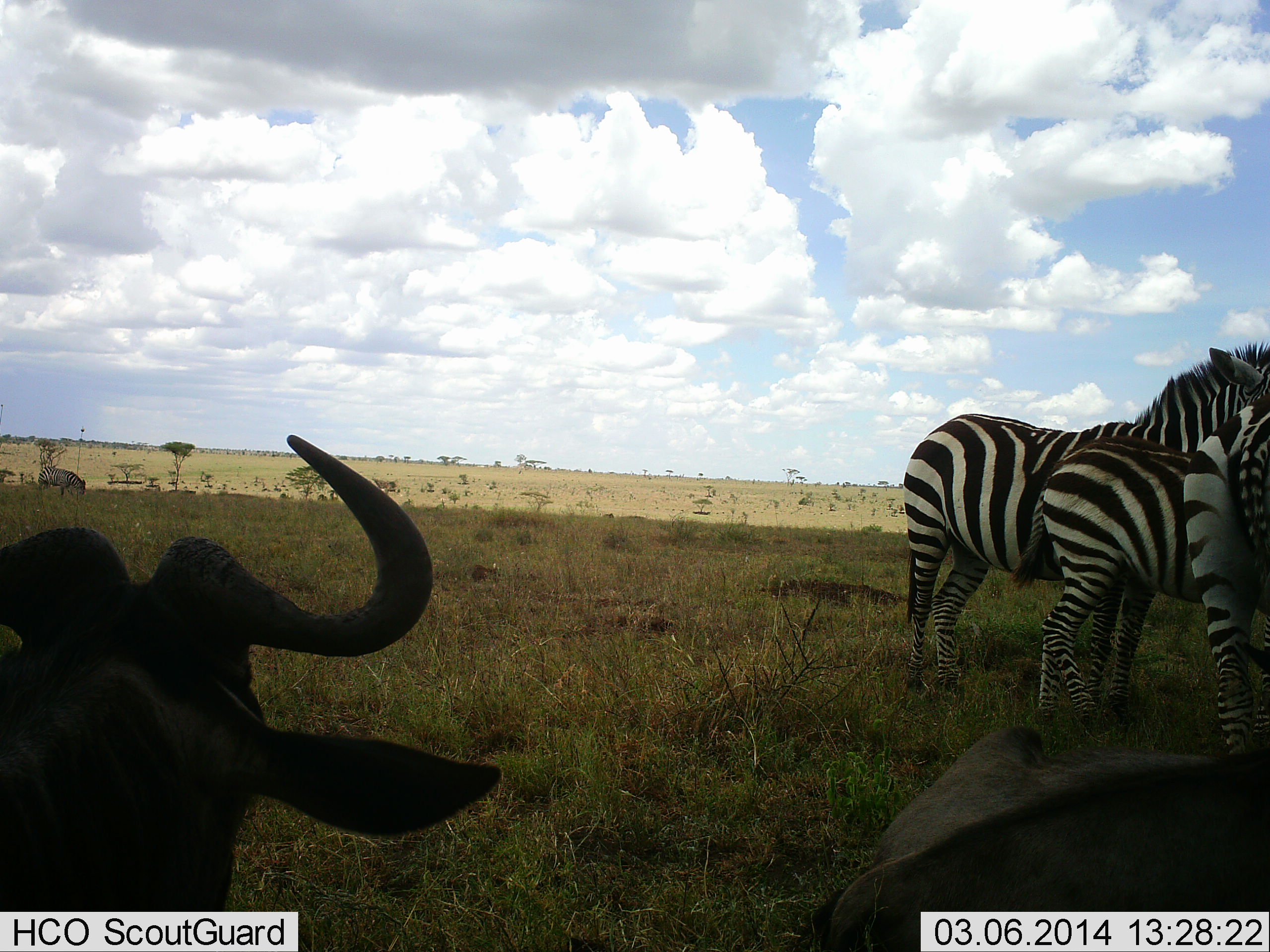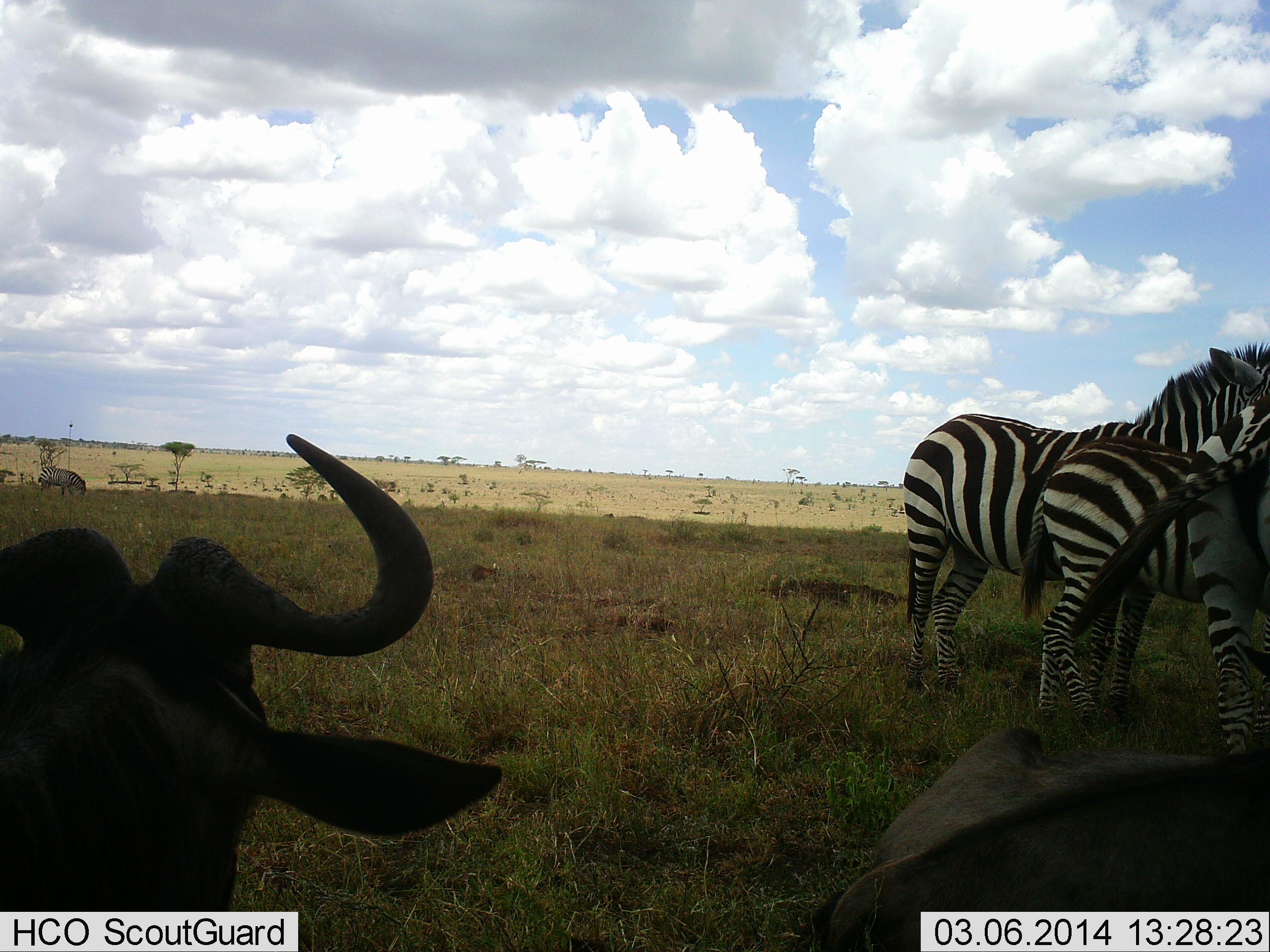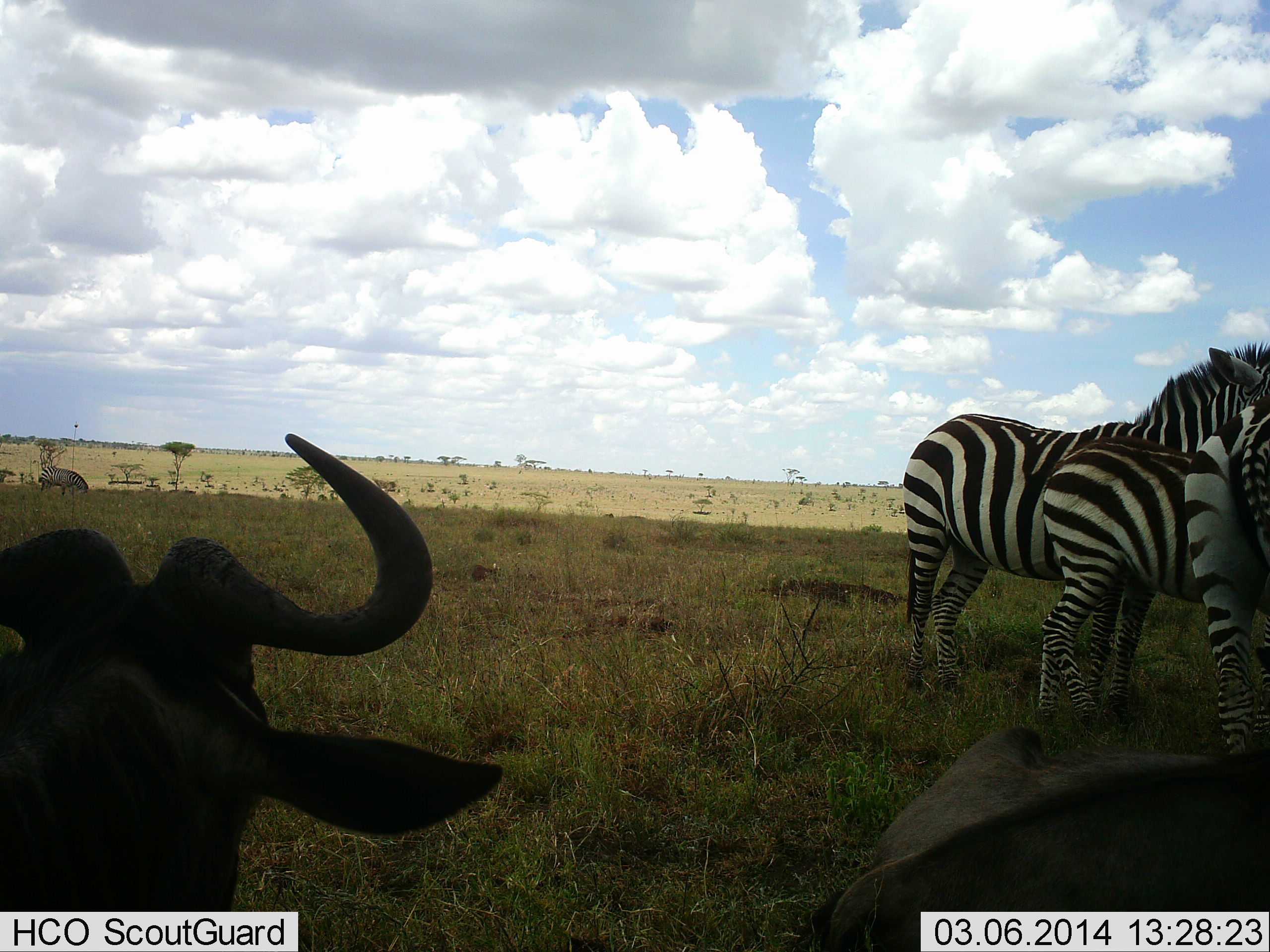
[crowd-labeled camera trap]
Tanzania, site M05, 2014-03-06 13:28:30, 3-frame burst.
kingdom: Animalia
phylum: Chordata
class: Mammalia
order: Artiodactyla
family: Bovidae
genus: Connochaetes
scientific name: Connochaetes taurinus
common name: blue wildebeest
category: wildebeest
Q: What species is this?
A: Wildebeest (blue wildebeest) (Connochaetes taurinus).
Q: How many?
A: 2.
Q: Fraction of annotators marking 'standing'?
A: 60%.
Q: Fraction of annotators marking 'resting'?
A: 60%.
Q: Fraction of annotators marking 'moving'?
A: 0%.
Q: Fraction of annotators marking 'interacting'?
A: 0%.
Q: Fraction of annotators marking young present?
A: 0%.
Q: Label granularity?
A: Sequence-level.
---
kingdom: Animalia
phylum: Chordata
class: Mammalia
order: Perissodactyla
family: Equidae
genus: Equus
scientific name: Equus quagga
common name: plains zebra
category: zebra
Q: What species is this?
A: Zebra (plains zebra) (Equus quagga).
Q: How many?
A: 3.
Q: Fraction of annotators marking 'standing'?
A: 93%.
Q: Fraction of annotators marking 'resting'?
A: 7%.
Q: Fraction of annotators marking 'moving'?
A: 0%.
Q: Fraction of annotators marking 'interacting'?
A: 0%.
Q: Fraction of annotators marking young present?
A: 7%.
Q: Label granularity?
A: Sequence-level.